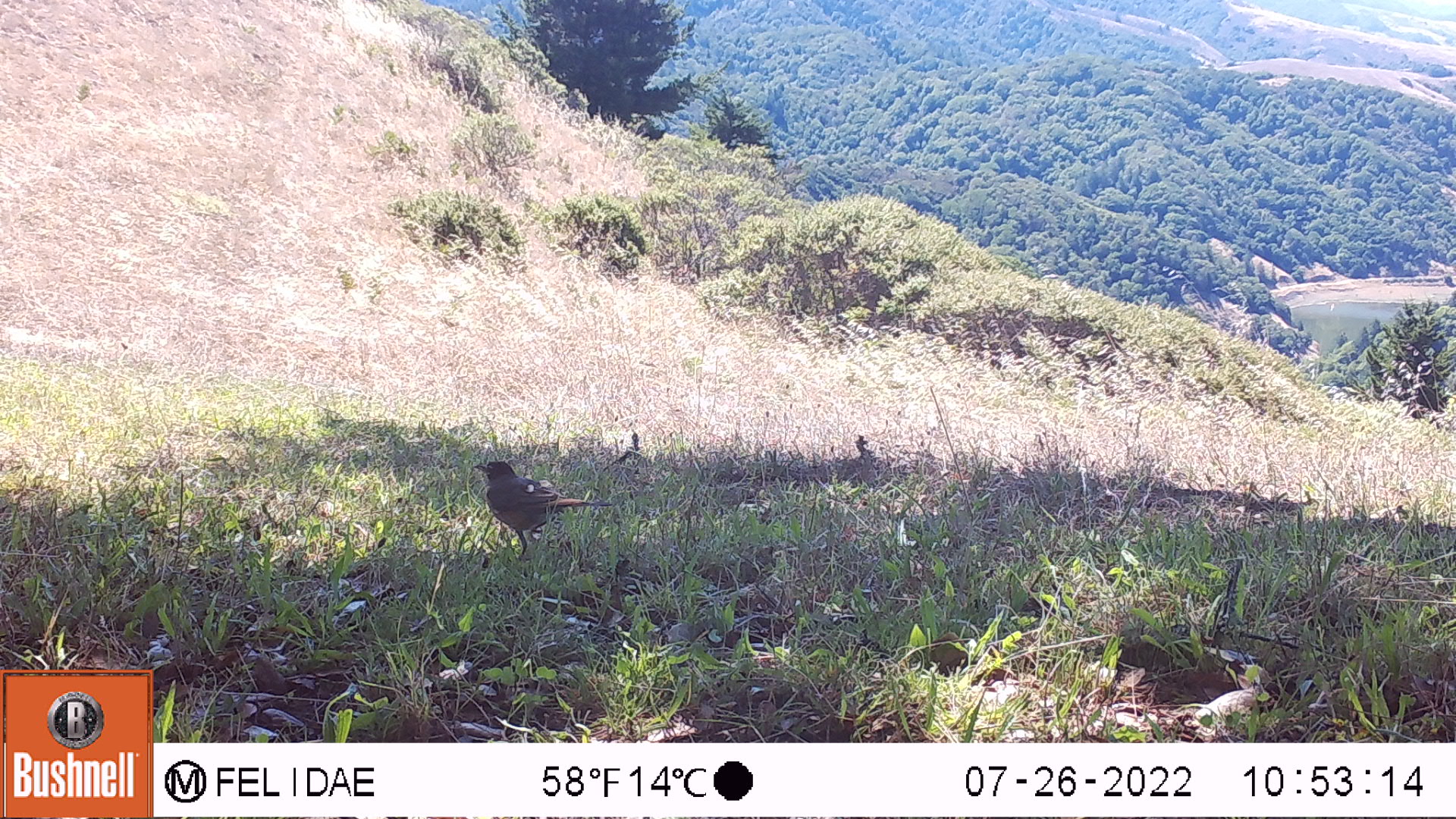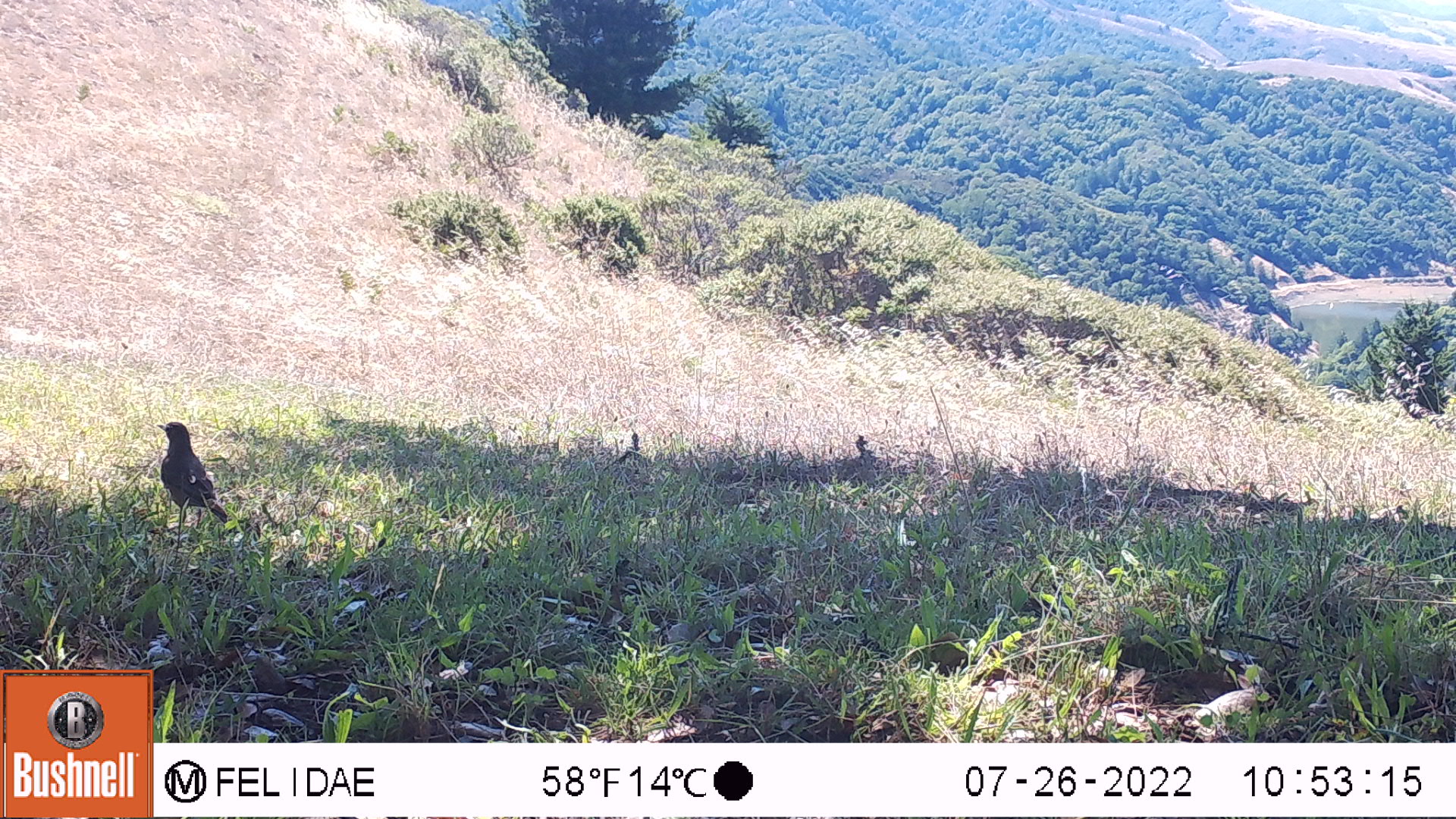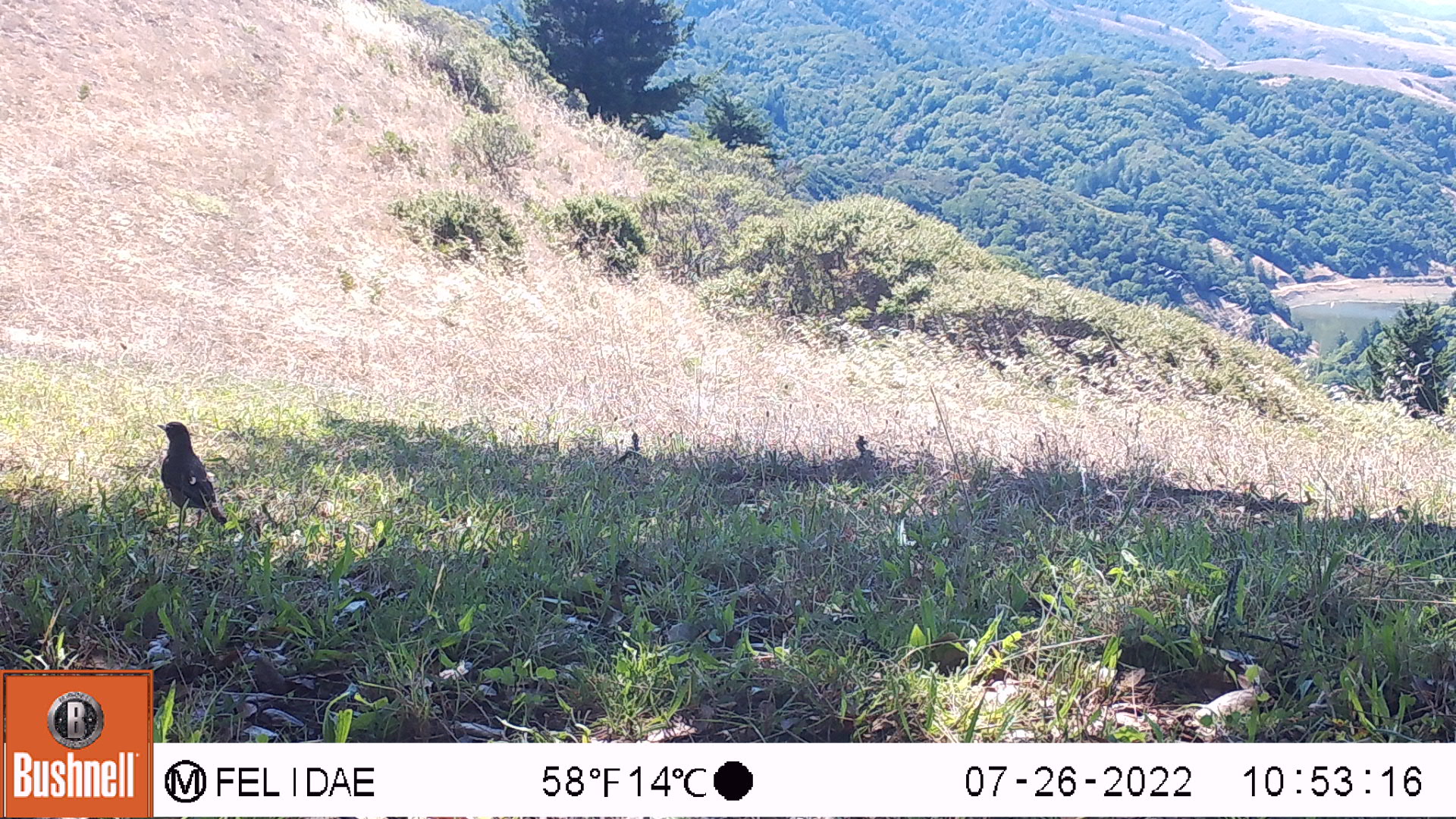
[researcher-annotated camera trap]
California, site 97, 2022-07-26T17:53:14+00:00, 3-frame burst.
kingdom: Animalia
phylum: Chordata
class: Aves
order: Passeriformes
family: Turdidae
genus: Turdus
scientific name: Turdus migratorius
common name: american robin